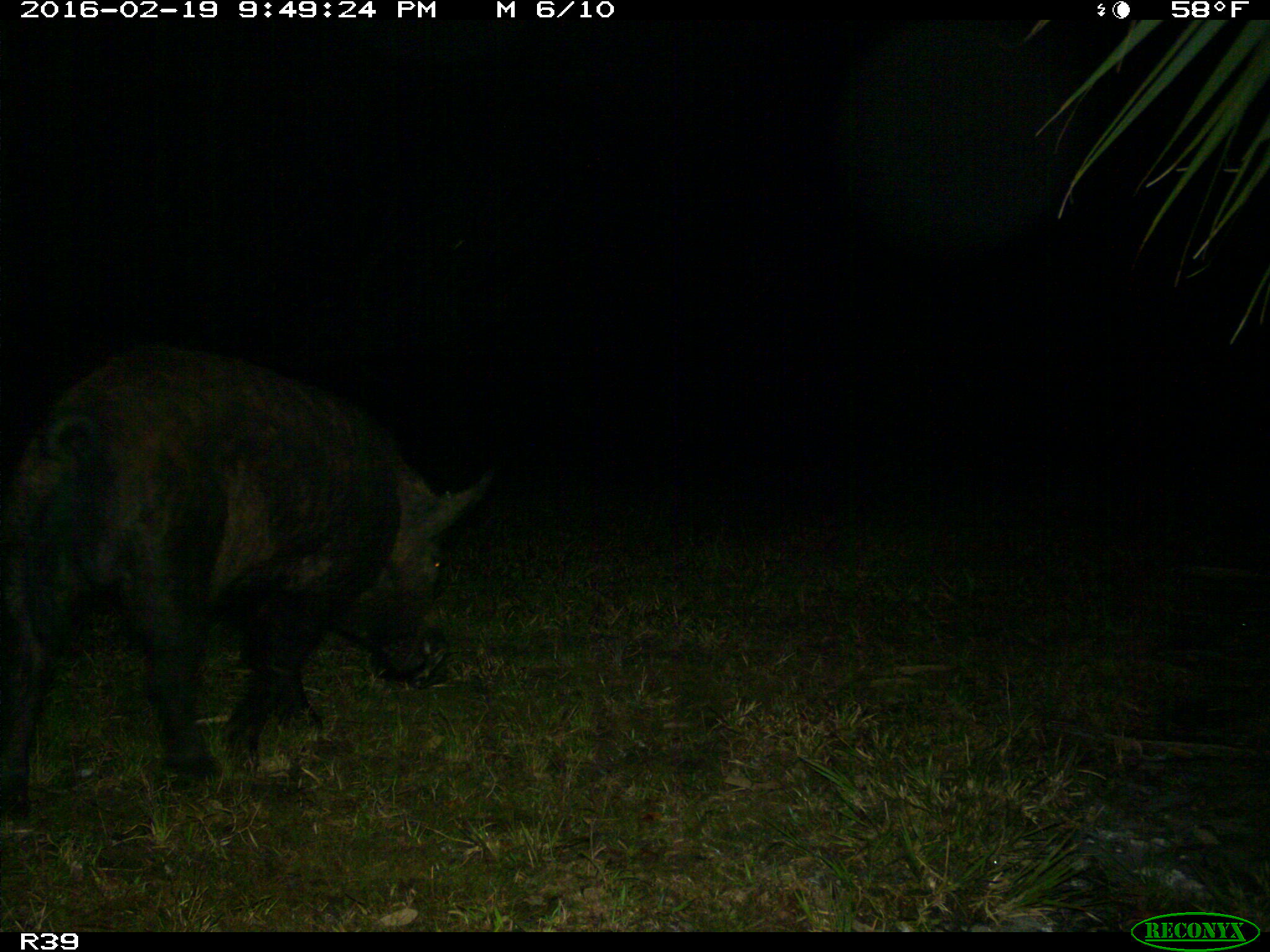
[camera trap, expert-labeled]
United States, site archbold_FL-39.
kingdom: Animalia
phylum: Chordata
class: Mammalia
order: Artiodactyla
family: Suidae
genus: Sus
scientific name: Sus scrofa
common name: wild boar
Sus scrofa (wild boar).